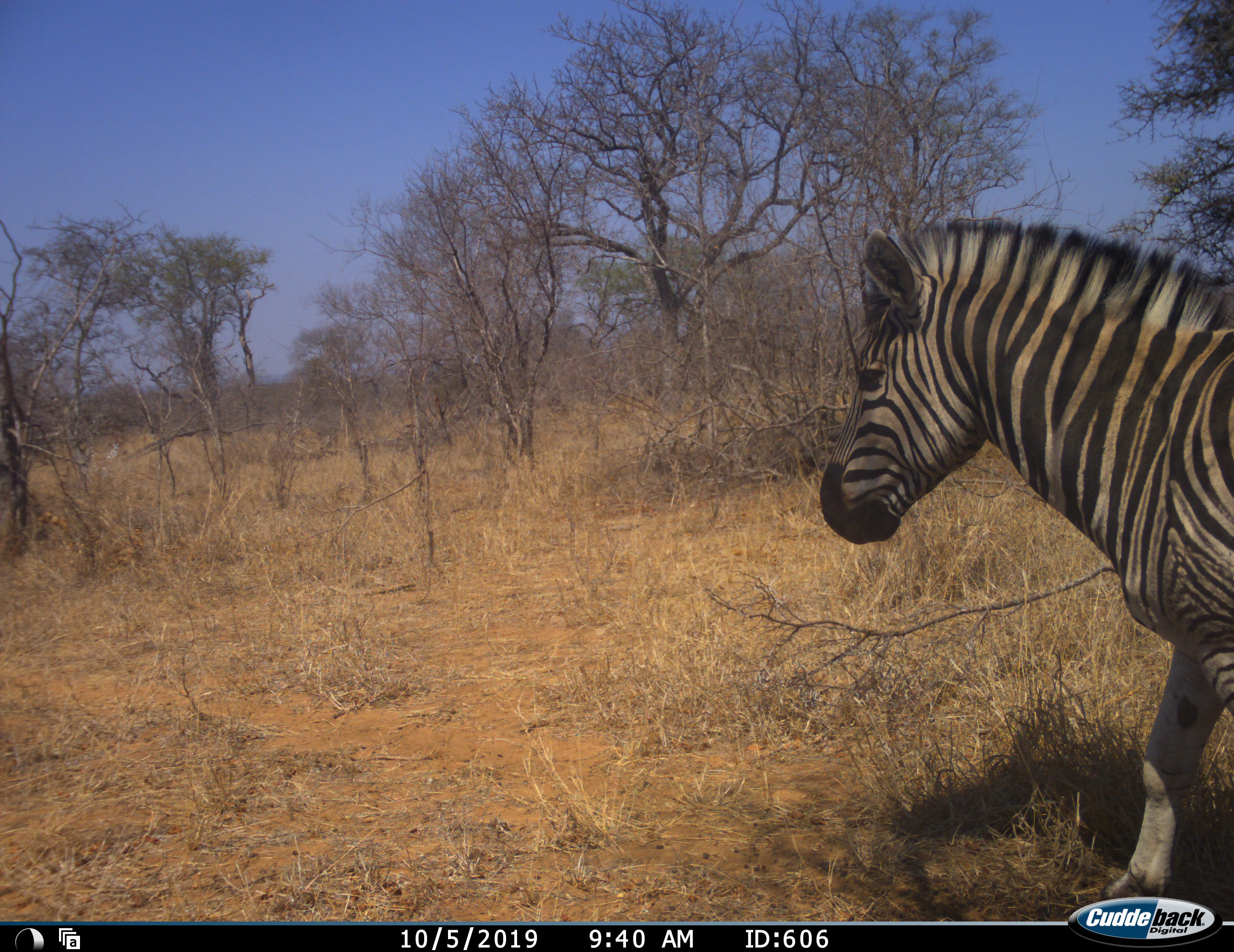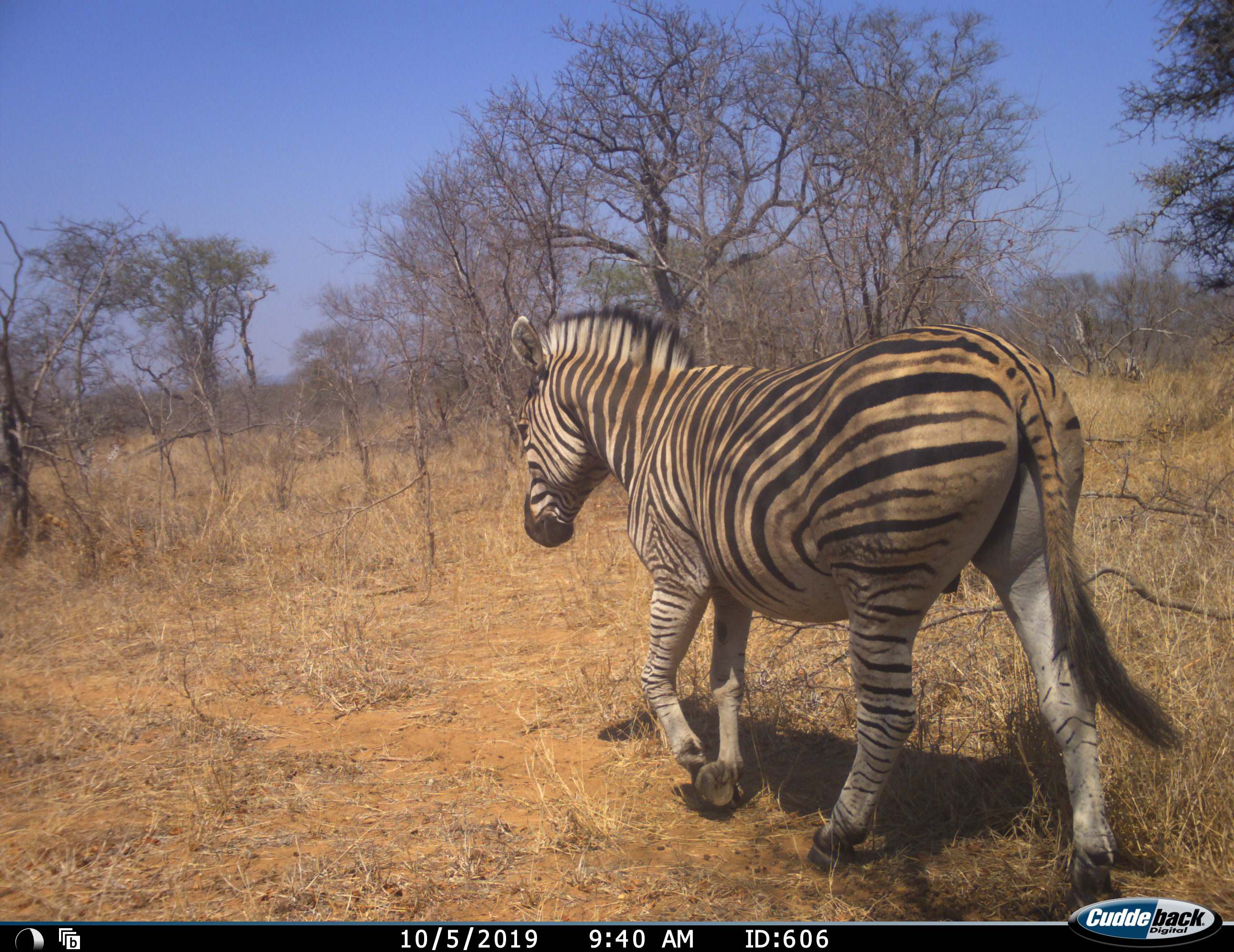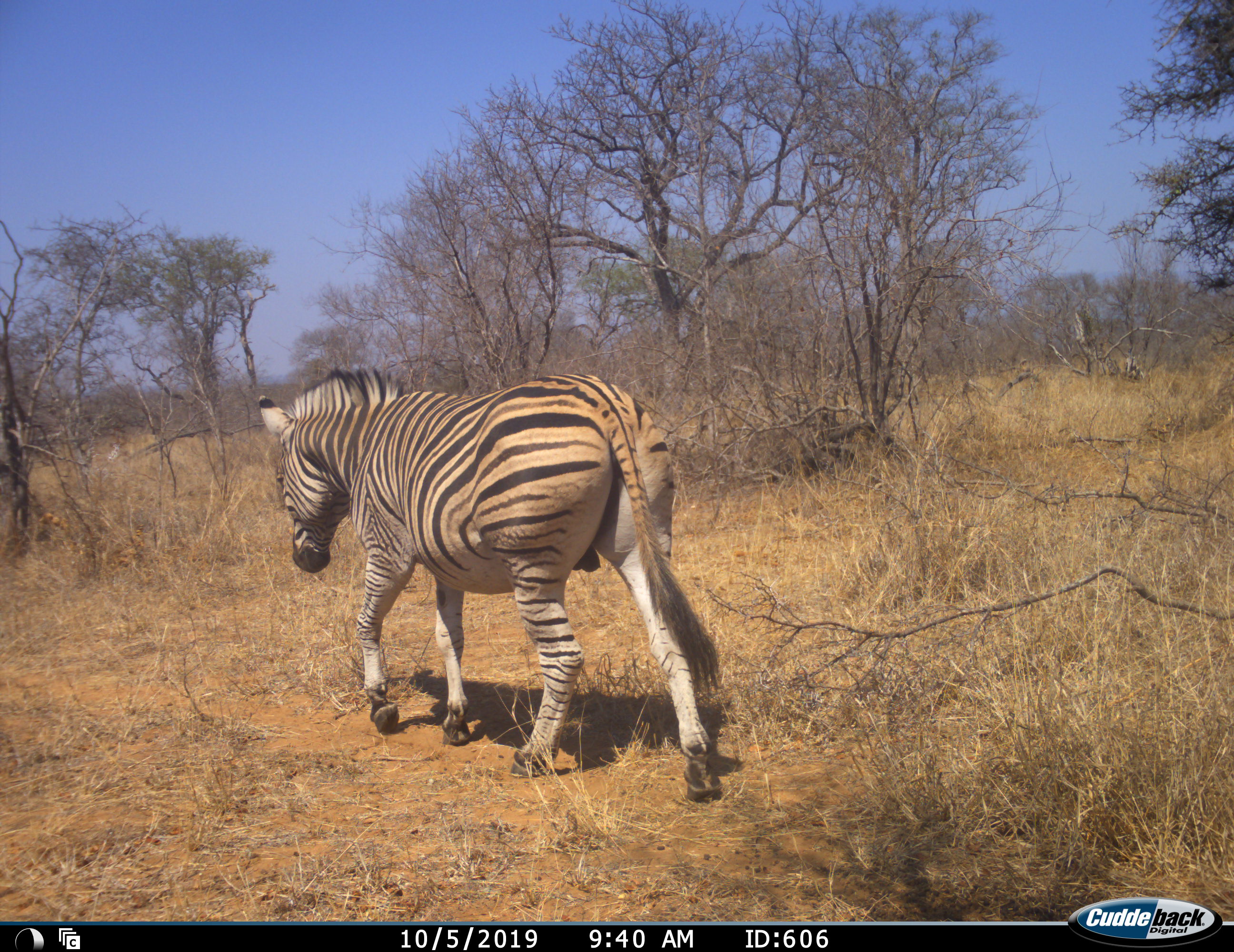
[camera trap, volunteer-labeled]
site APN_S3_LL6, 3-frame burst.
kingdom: Animalia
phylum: Chordata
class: Mammalia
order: Perissodactyla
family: Equidae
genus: Equus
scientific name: Equus quagga burchellii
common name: burchell's zebra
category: zebraburchells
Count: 1.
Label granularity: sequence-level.